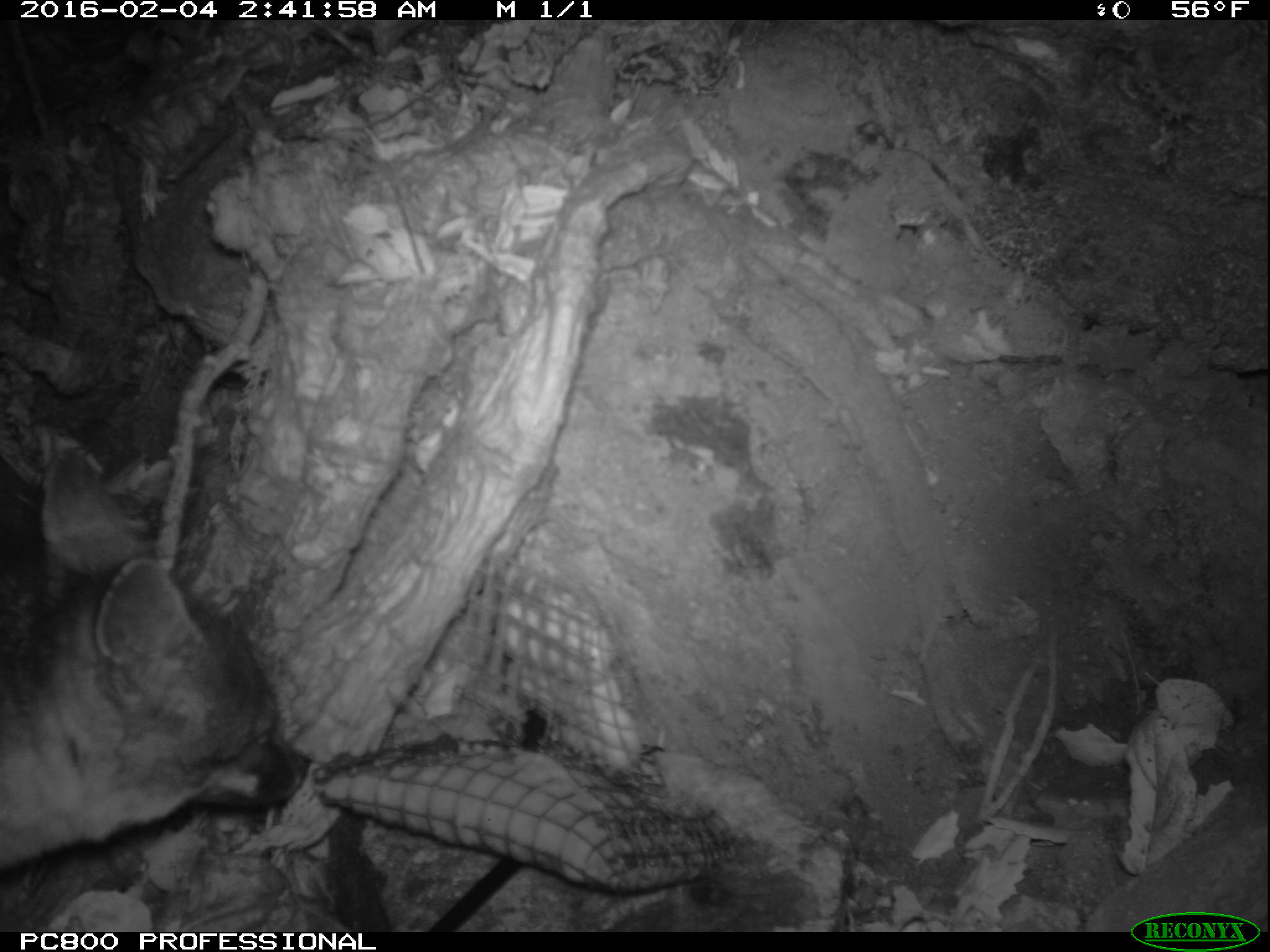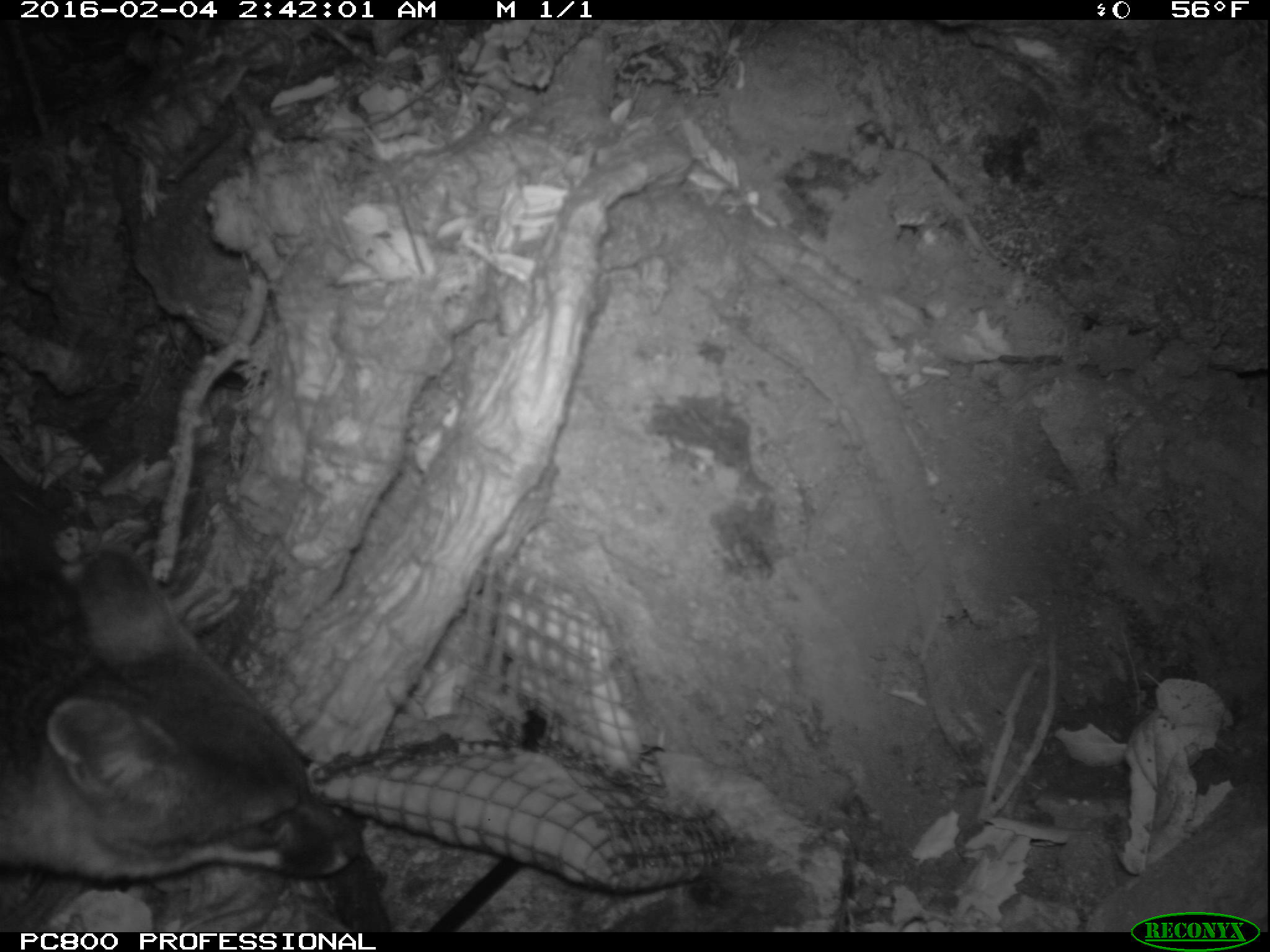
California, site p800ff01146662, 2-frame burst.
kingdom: Animalia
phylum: Chordata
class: Mammalia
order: Carnivora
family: Canidae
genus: Urocyon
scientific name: Urocyon littoralis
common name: island fox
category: fox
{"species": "fox (island fox) (Urocyon littoralis)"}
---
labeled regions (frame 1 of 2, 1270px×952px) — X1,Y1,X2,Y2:
fox: 0,436,313,868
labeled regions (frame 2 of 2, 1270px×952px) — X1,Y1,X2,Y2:
fox: 0,544,362,881